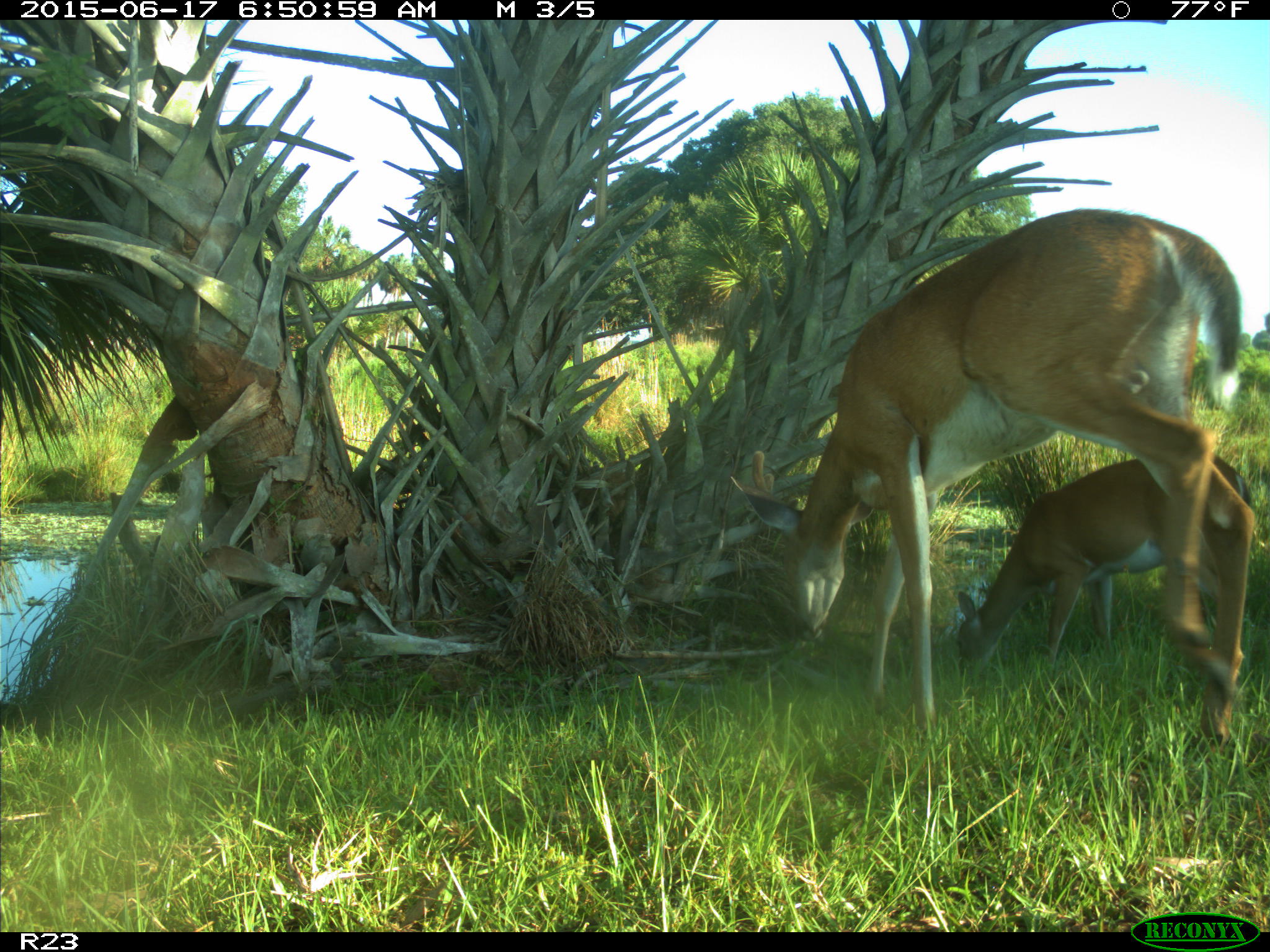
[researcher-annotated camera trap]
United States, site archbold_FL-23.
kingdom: Animalia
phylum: Chordata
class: Mammalia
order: Artiodactyla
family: Bovidae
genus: Bos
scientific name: Bos taurus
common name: domestic cow